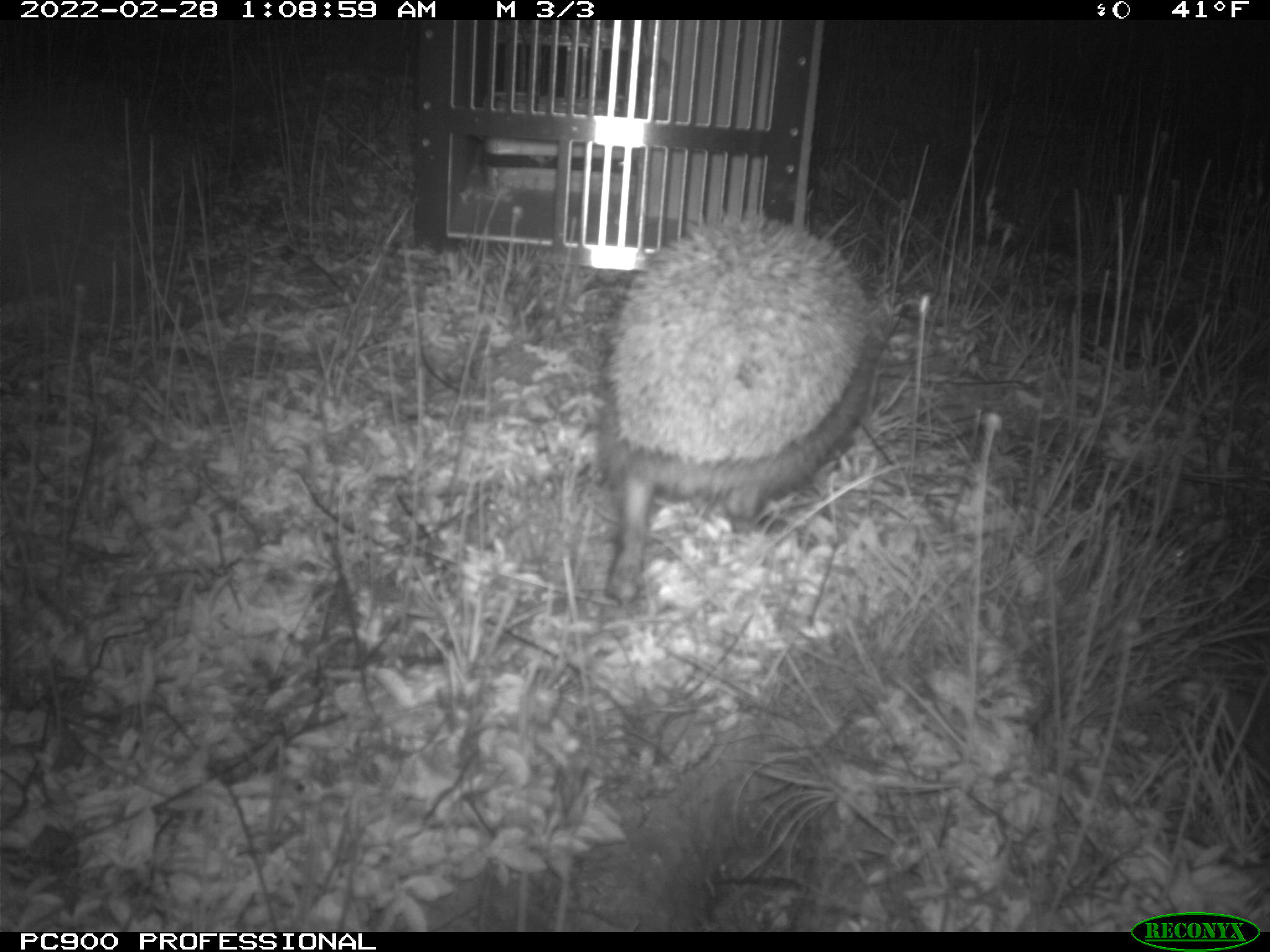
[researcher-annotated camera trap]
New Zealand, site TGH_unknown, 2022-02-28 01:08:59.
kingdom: Animalia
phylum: Chordata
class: Mammalia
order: Eulipotyphla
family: Erinaceidae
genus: Erinaceus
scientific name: Erinaceus europaeus europaeus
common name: european hedgehog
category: hedgehog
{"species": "hedgehog (european hedgehog) (Erinaceus europaeus europaeus)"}